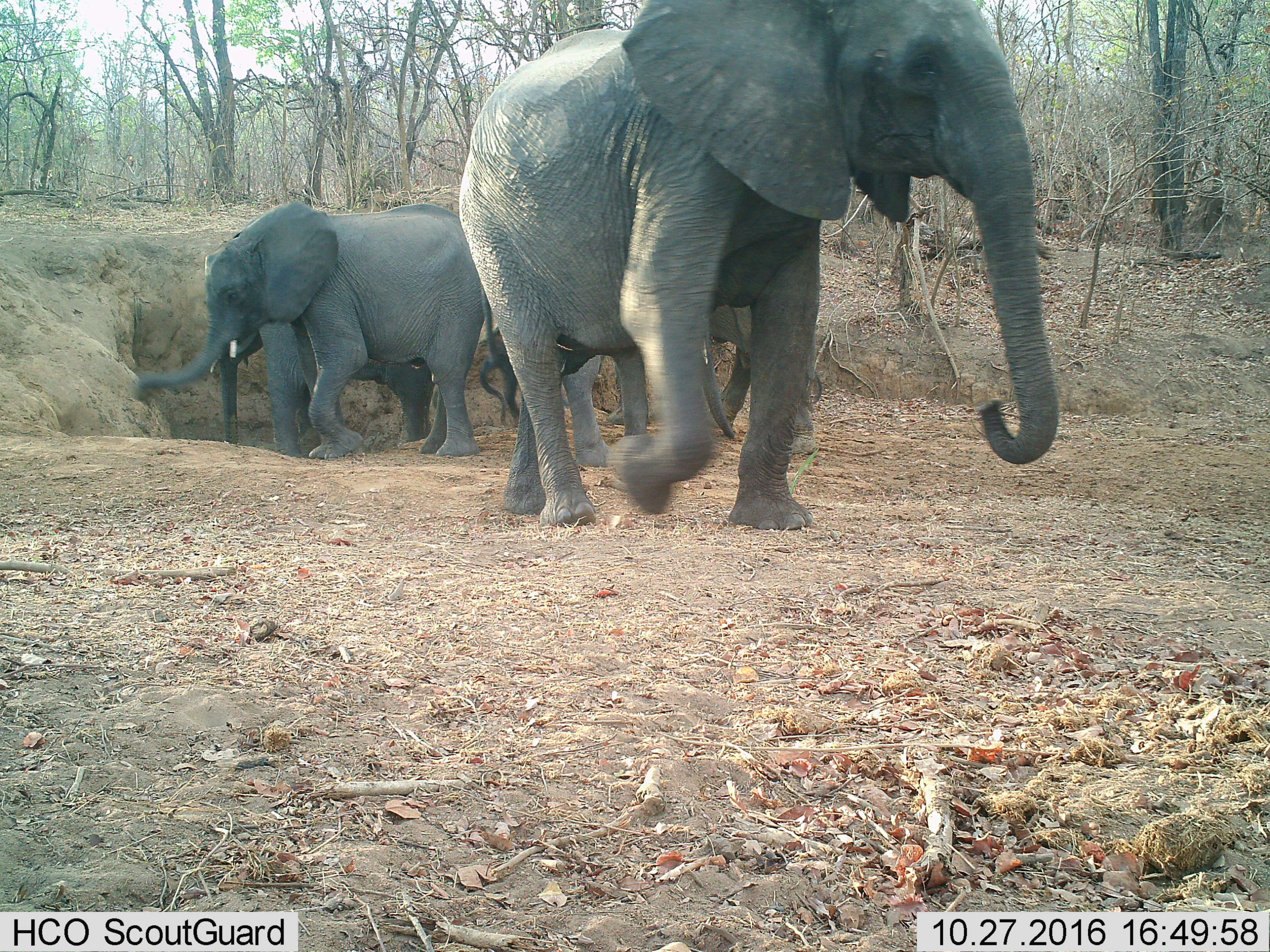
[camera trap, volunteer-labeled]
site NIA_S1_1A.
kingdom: Animalia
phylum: Chordata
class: Mammalia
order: Proboscidea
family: Elephantidae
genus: Loxodonta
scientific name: Loxodonta africana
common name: african bush elephant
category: elephant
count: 4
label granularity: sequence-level